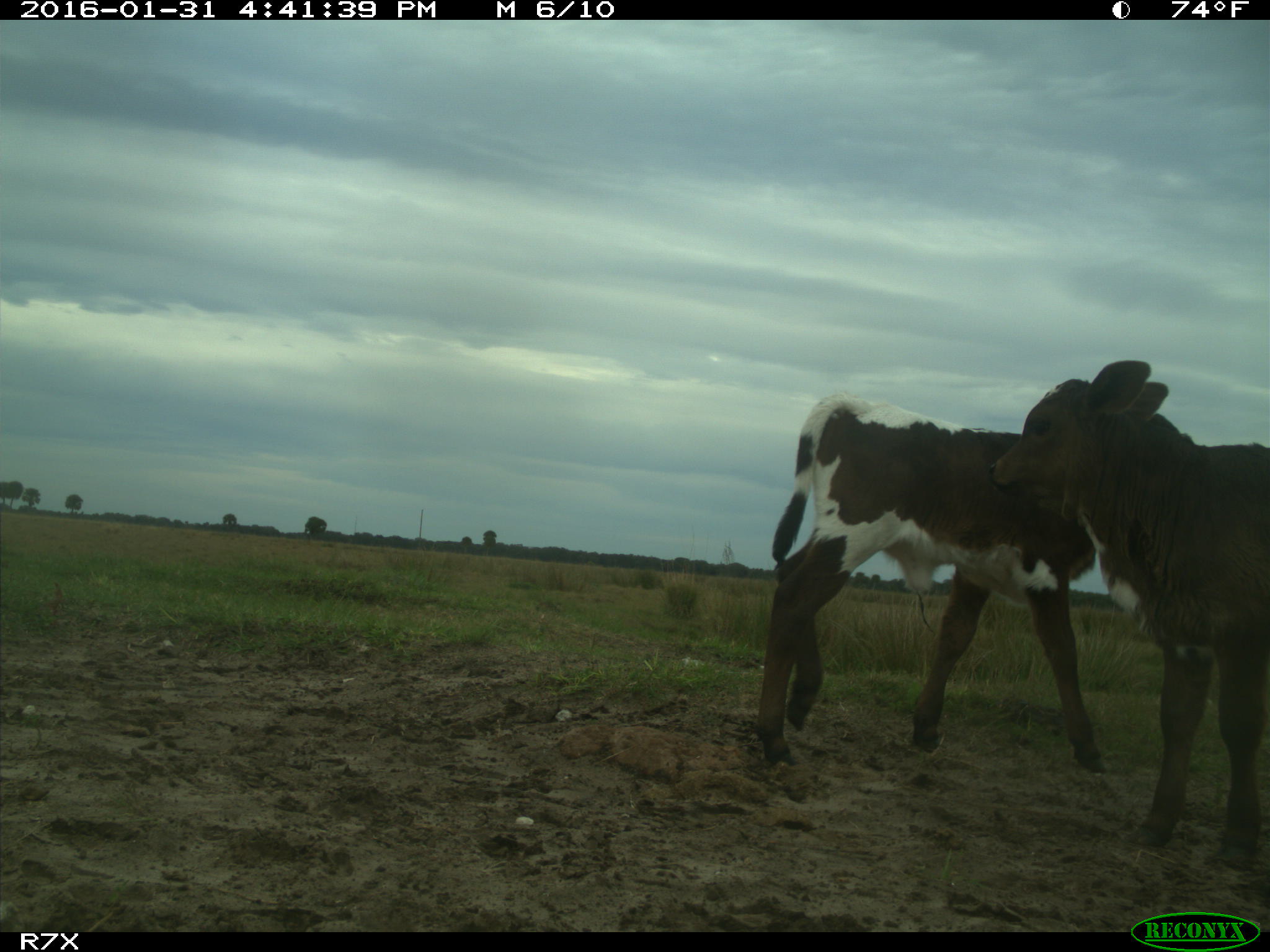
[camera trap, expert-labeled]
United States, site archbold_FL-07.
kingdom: Animalia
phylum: Chordata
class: Mammalia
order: Artiodactyla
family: Bovidae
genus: Bos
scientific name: Bos taurus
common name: domestic cow